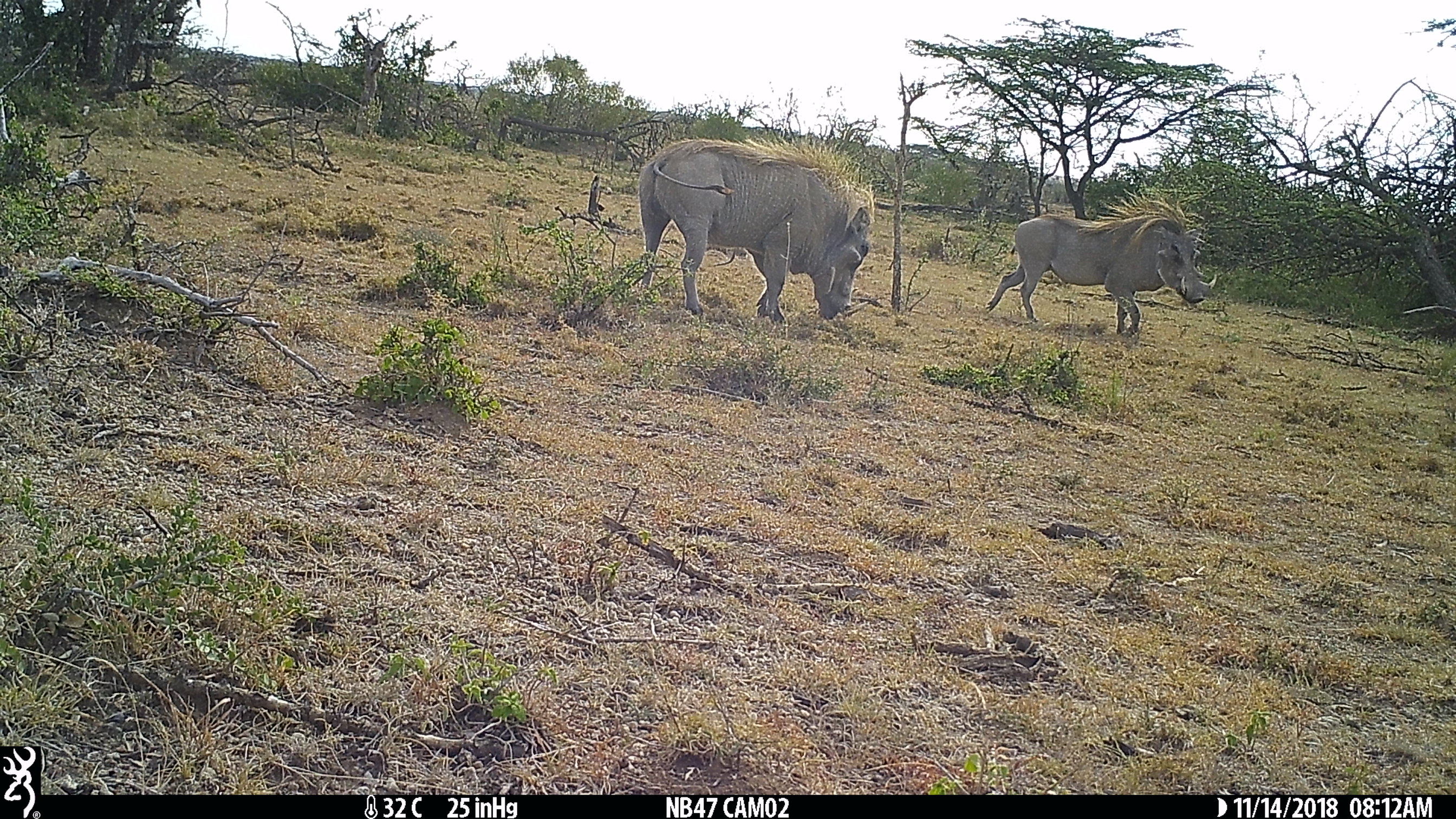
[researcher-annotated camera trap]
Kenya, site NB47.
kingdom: Animalia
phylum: Chordata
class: Mammalia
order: Artiodactyla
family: Suidae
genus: Phacochoerus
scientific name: Phacochoerus africanus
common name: common warthog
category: warthog